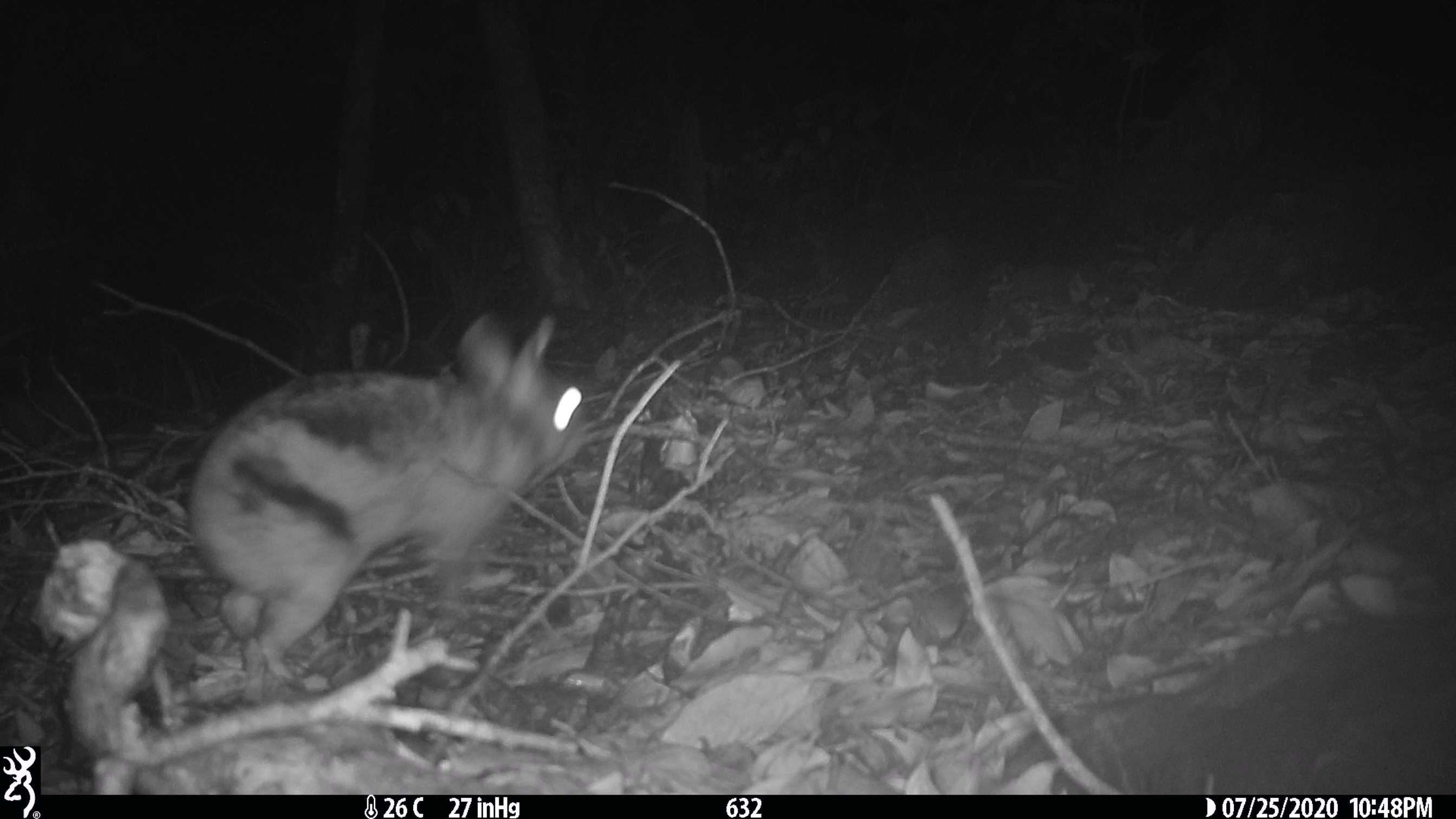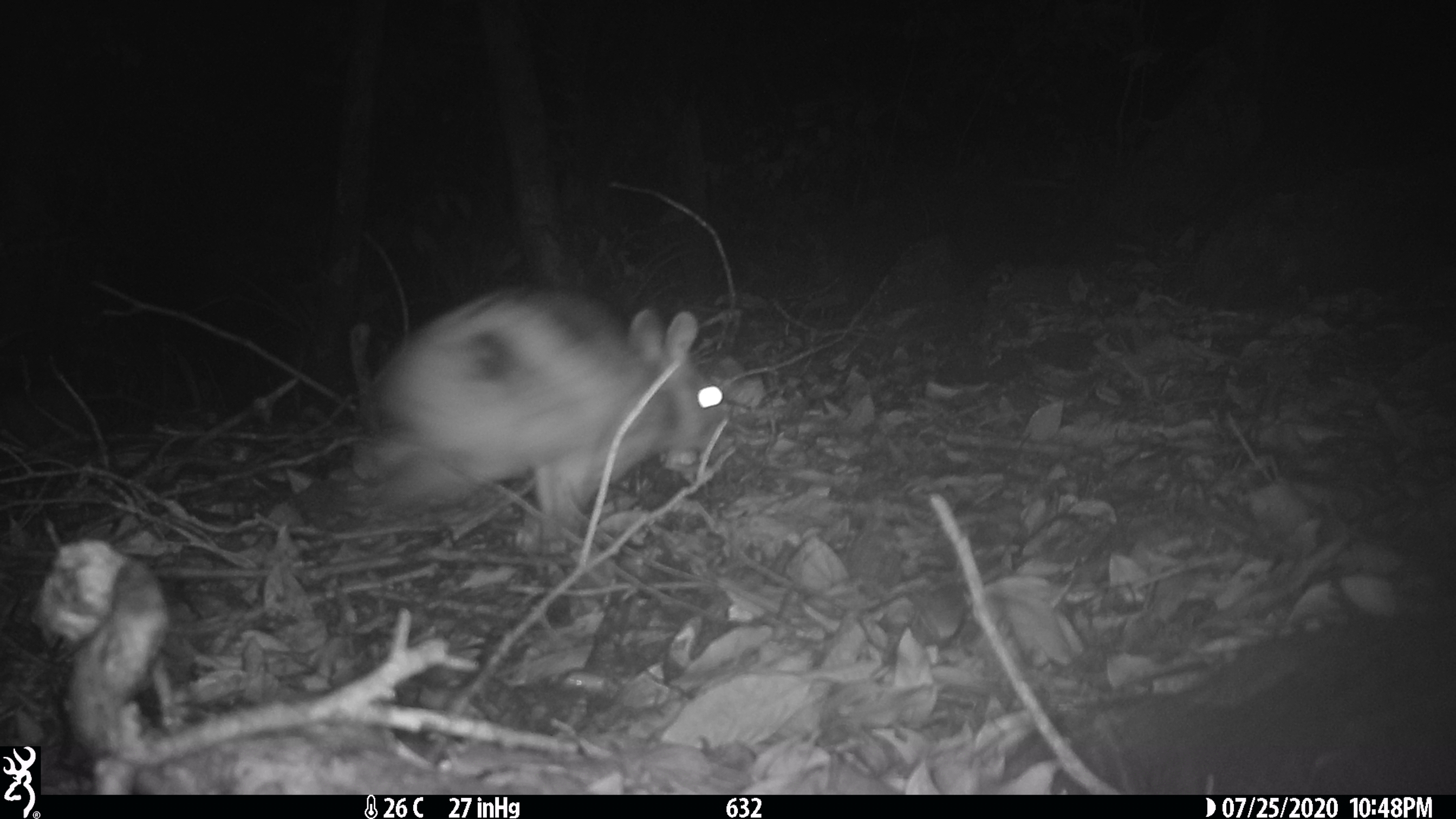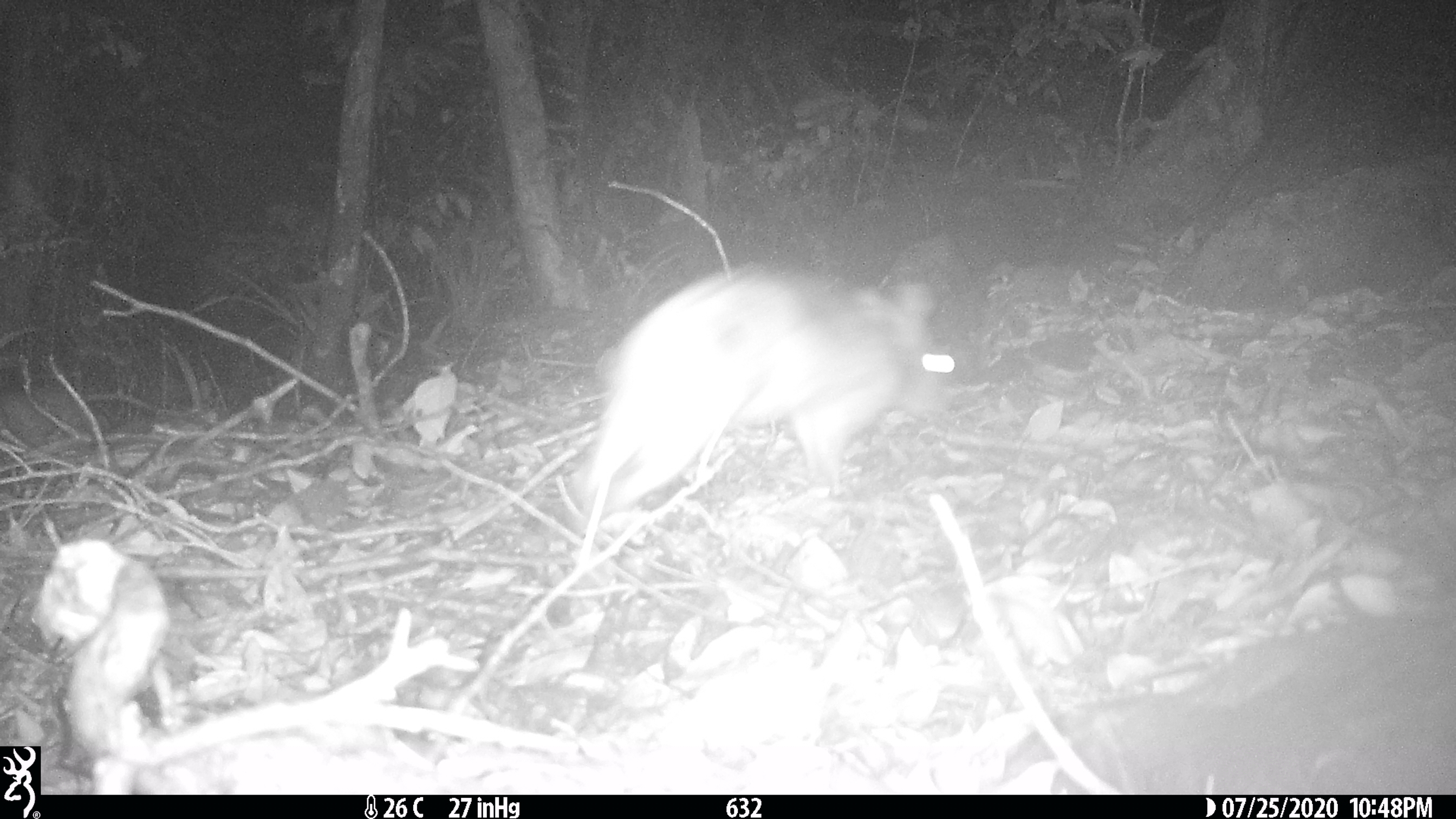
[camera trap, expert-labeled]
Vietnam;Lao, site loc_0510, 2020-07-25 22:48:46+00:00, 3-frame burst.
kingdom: Animalia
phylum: Chordata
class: Mammalia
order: Lagomorpha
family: Leporidae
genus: Nesolagus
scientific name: Nesolagus timminsi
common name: annamite striped rabbit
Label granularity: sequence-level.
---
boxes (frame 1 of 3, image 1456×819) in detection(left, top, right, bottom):
annamite striped rabbit: detection(186, 313, 588, 680)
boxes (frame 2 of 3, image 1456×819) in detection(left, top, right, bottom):
annamite striped rabbit: detection(356, 285, 724, 557)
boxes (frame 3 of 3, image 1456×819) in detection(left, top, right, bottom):
annamite striped rabbit: detection(579, 263, 955, 511)